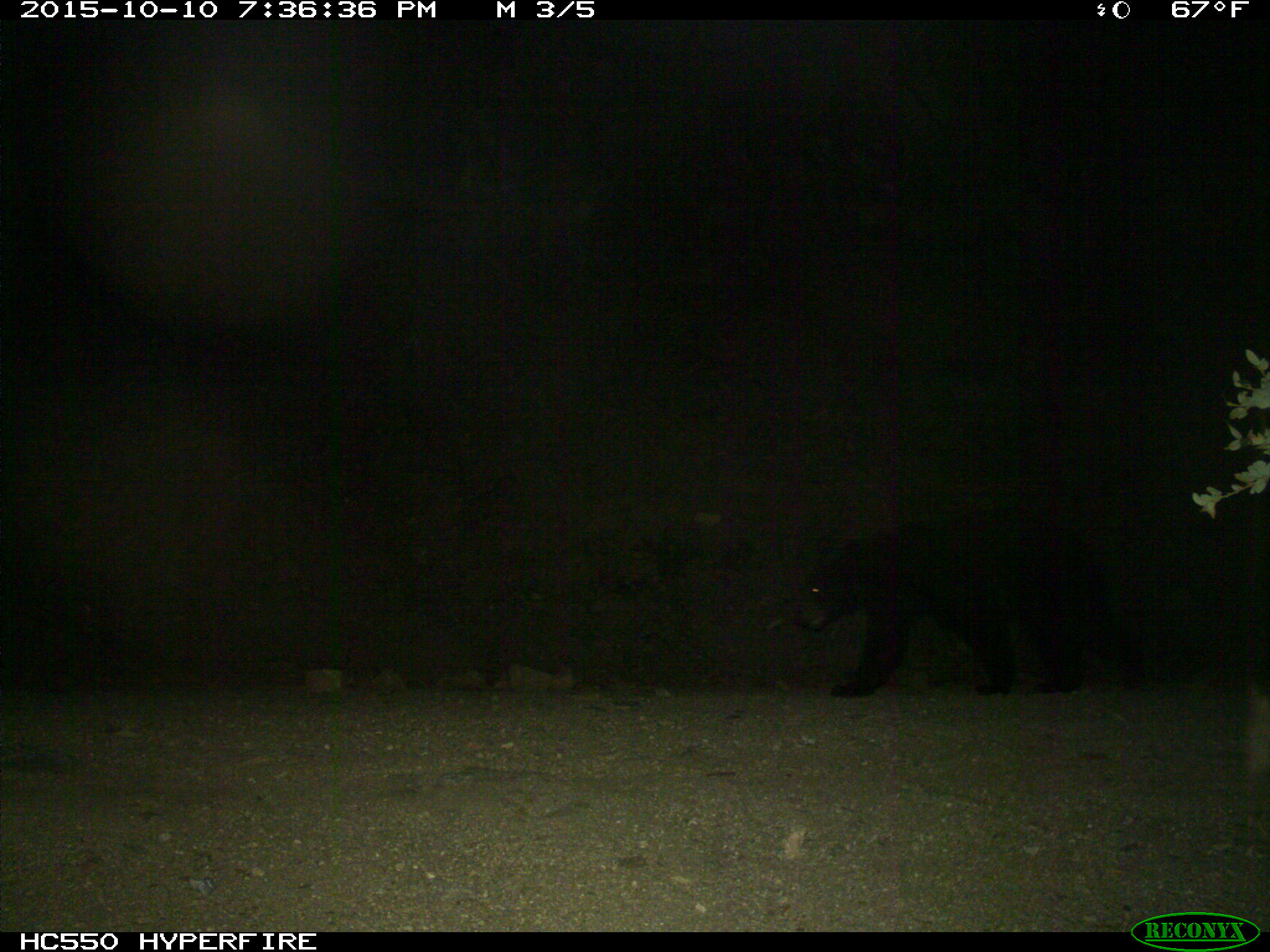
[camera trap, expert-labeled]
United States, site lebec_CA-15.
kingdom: Animalia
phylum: Chordata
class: Mammalia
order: Carnivora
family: Ursidae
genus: Ursus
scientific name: Ursus americanus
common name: american black bear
Ursus americanus (american black bear).